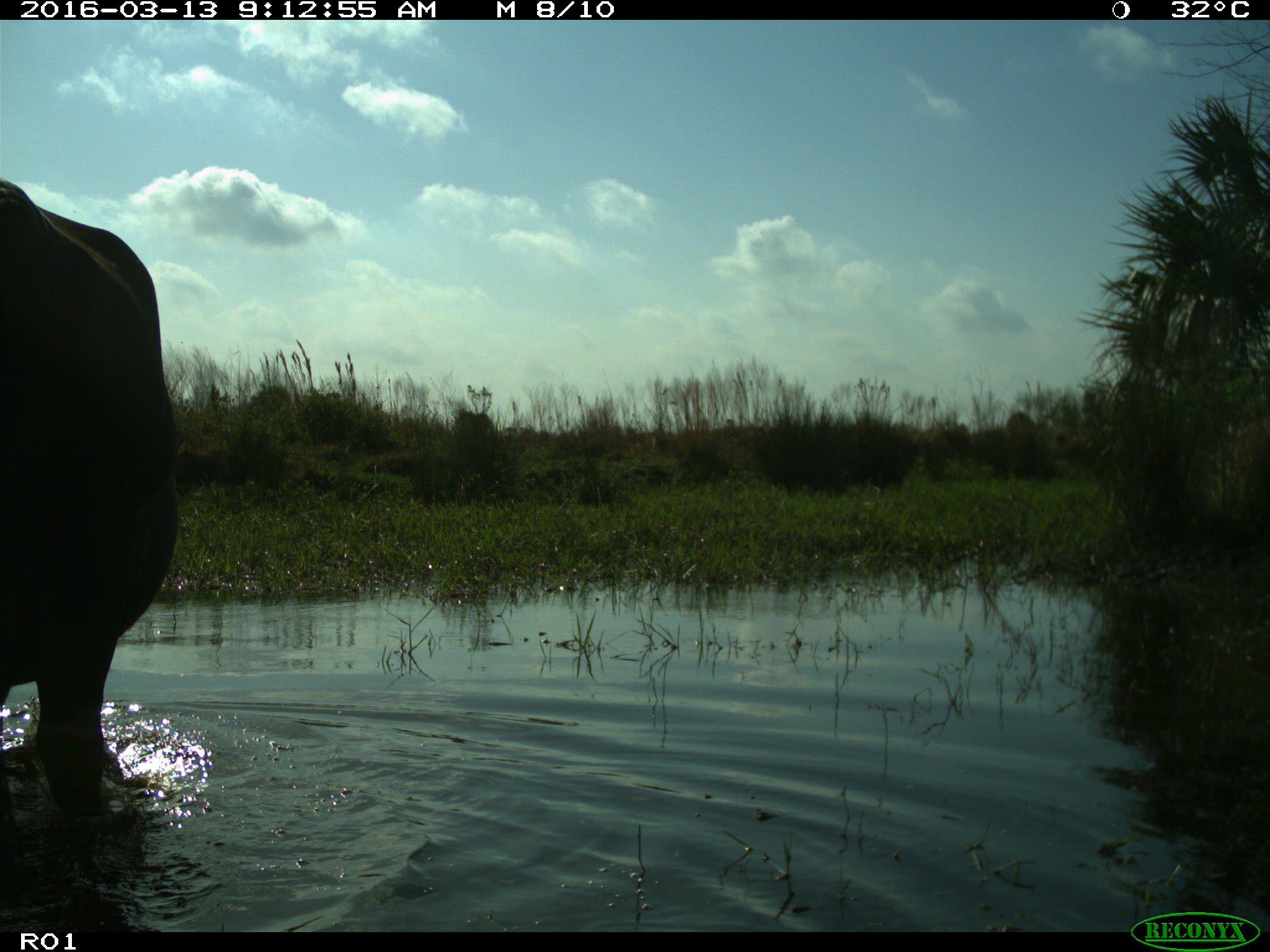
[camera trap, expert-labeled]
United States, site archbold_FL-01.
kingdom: Animalia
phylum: Chordata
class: Mammalia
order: Artiodactyla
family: Bovidae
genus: Bos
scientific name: Bos taurus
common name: domestic cow